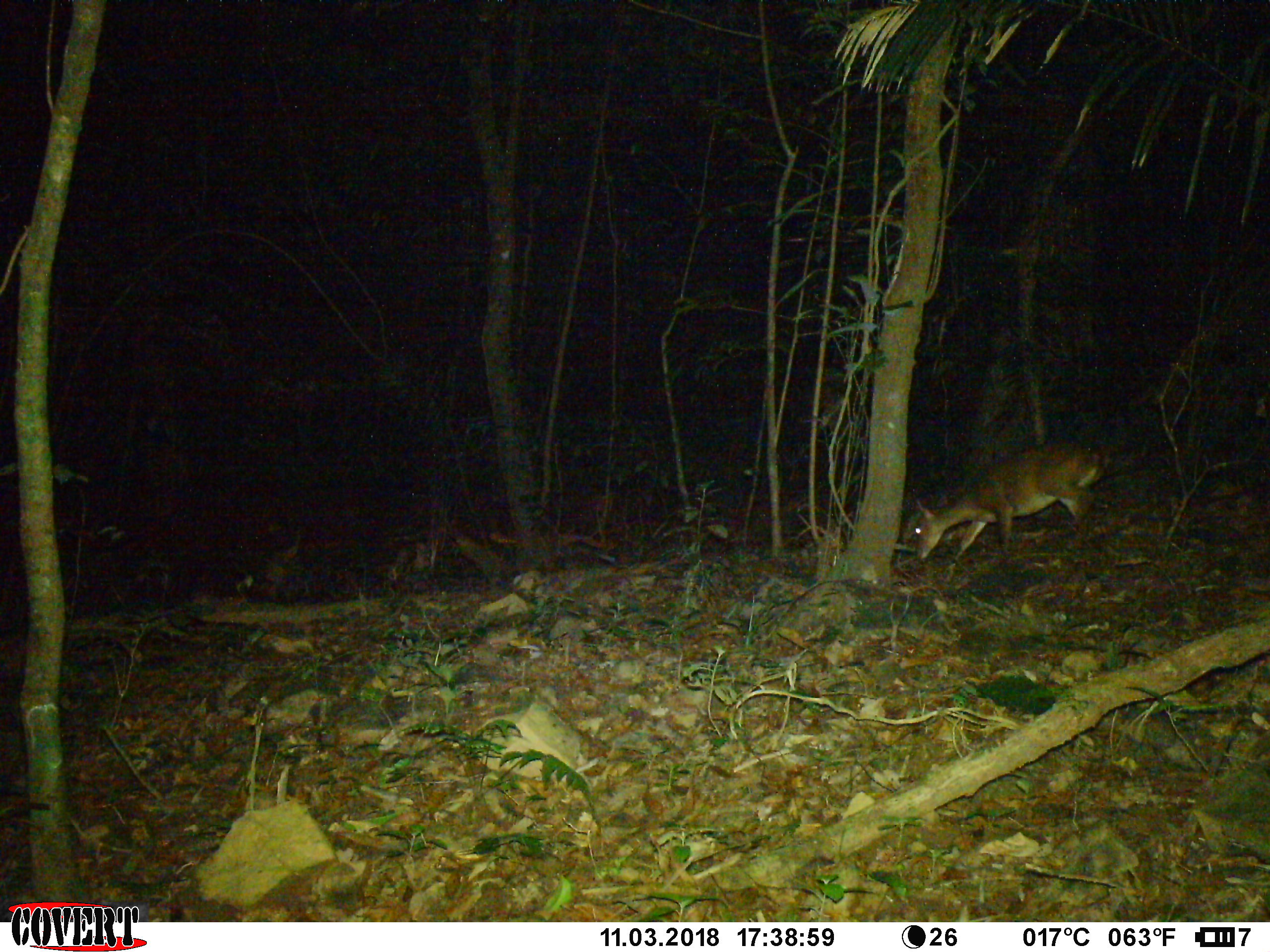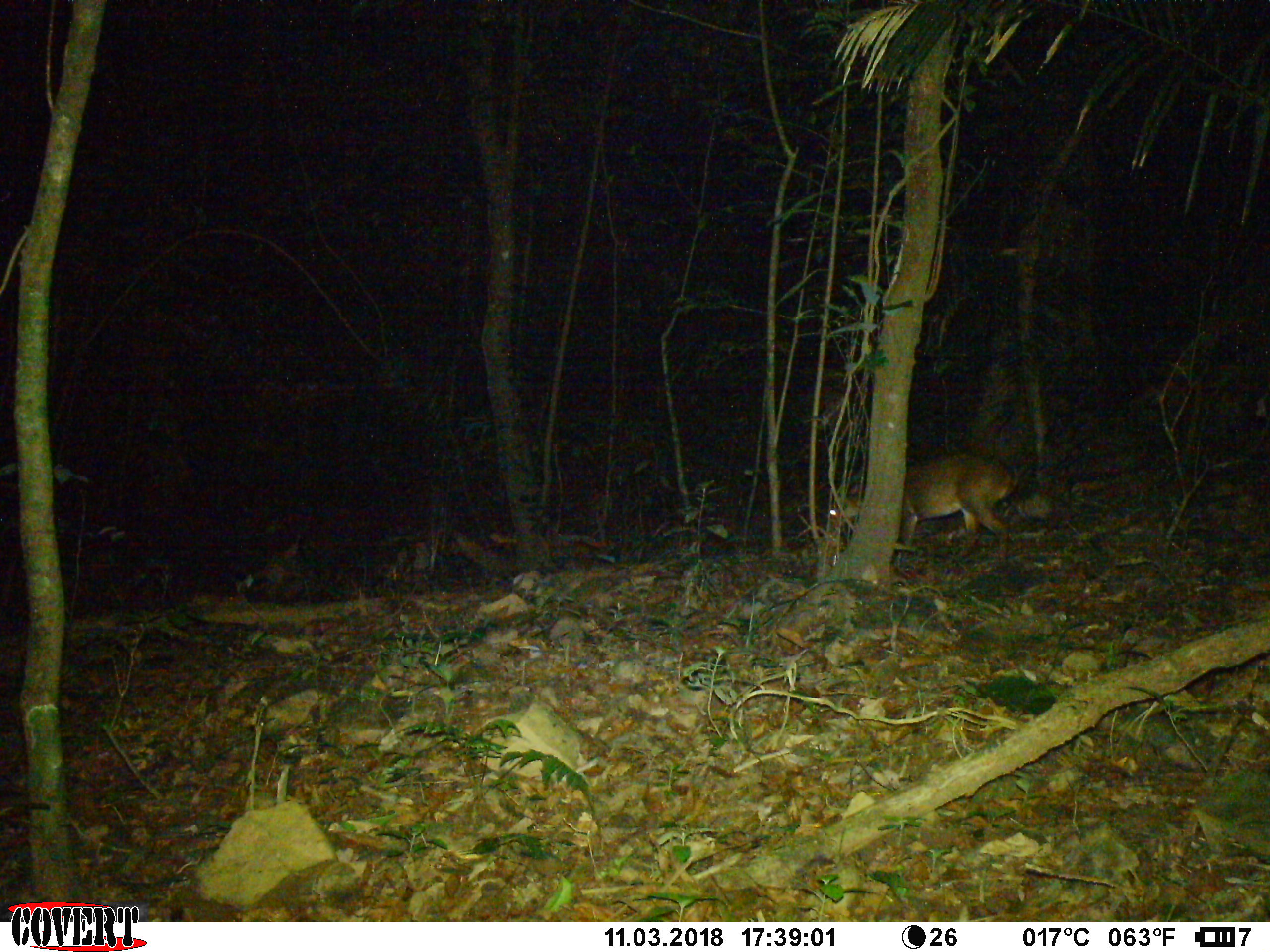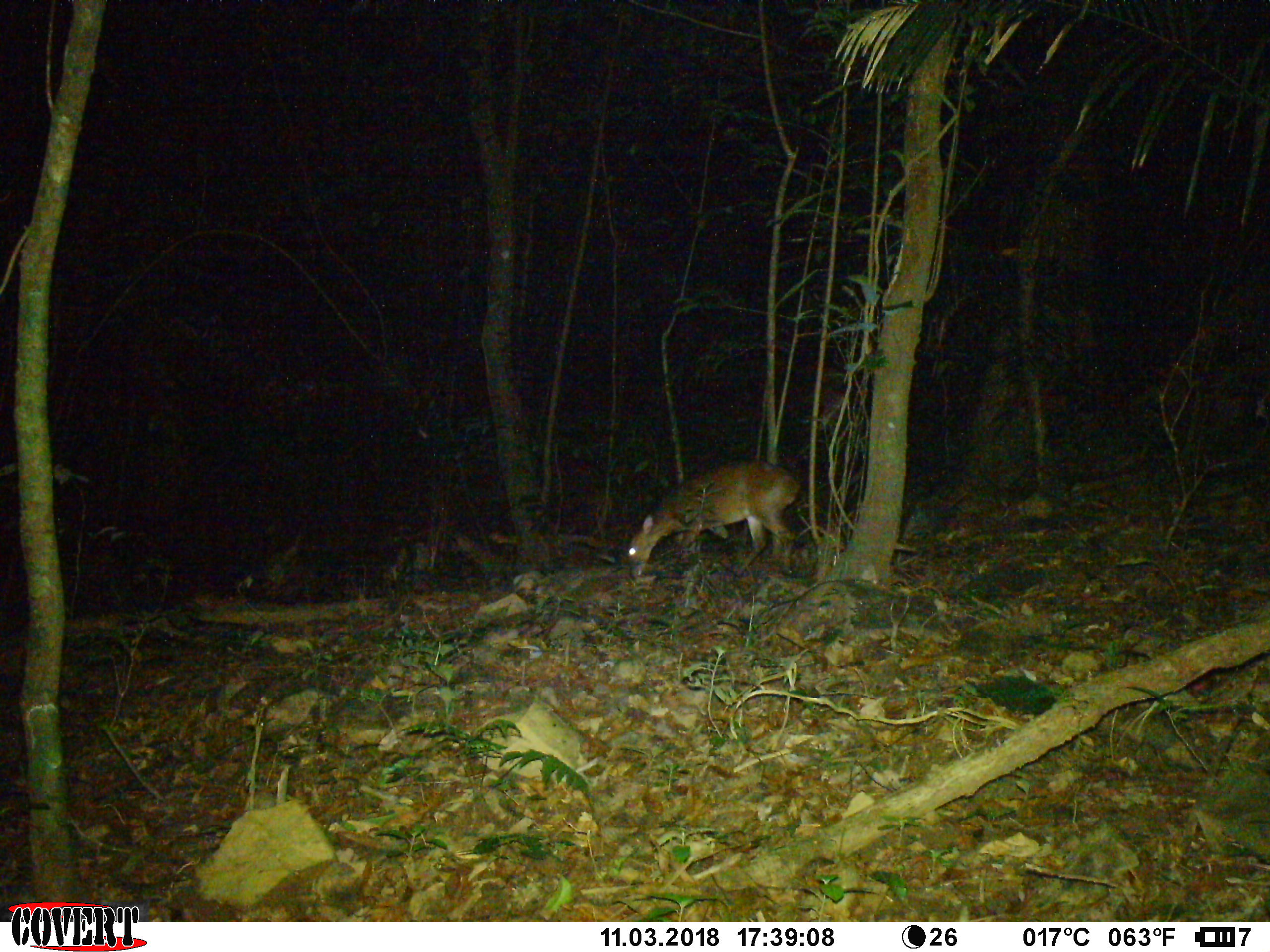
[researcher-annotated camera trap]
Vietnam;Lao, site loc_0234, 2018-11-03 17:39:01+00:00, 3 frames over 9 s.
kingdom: Animalia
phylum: Chordata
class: Mammalia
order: Artiodactyla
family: Cervidae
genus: Muntiacus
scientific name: Muntiacus vuquangensis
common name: large-antlered muntjac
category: large antlered muntjac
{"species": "large antlered muntjac (large-antlered muntjac) (Muntiacus vuquangensis)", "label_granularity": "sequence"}